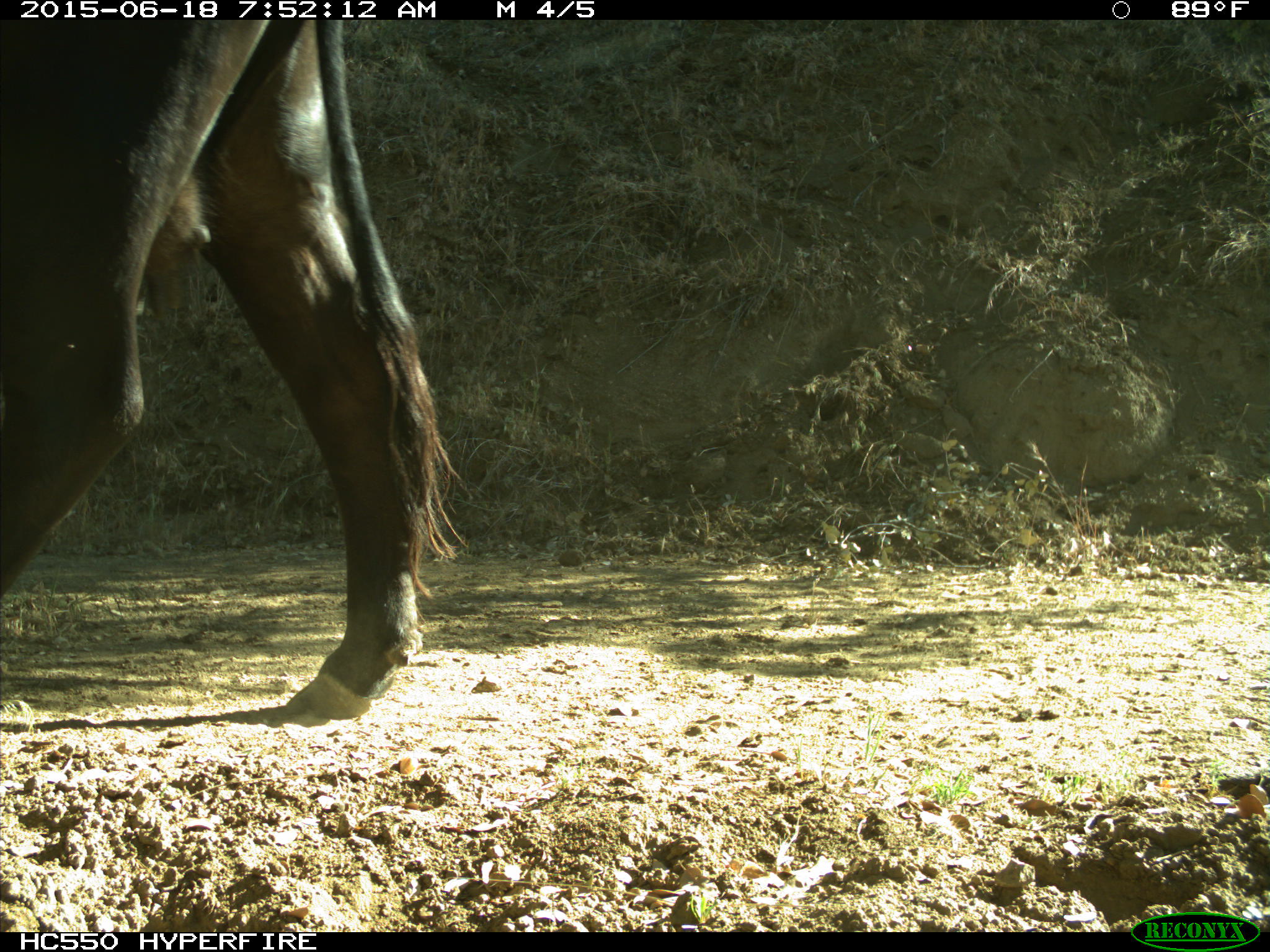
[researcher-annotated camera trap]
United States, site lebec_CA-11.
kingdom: Animalia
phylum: Chordata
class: Mammalia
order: Artiodactyla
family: Bovidae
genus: Bos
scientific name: Bos taurus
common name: domestic cow